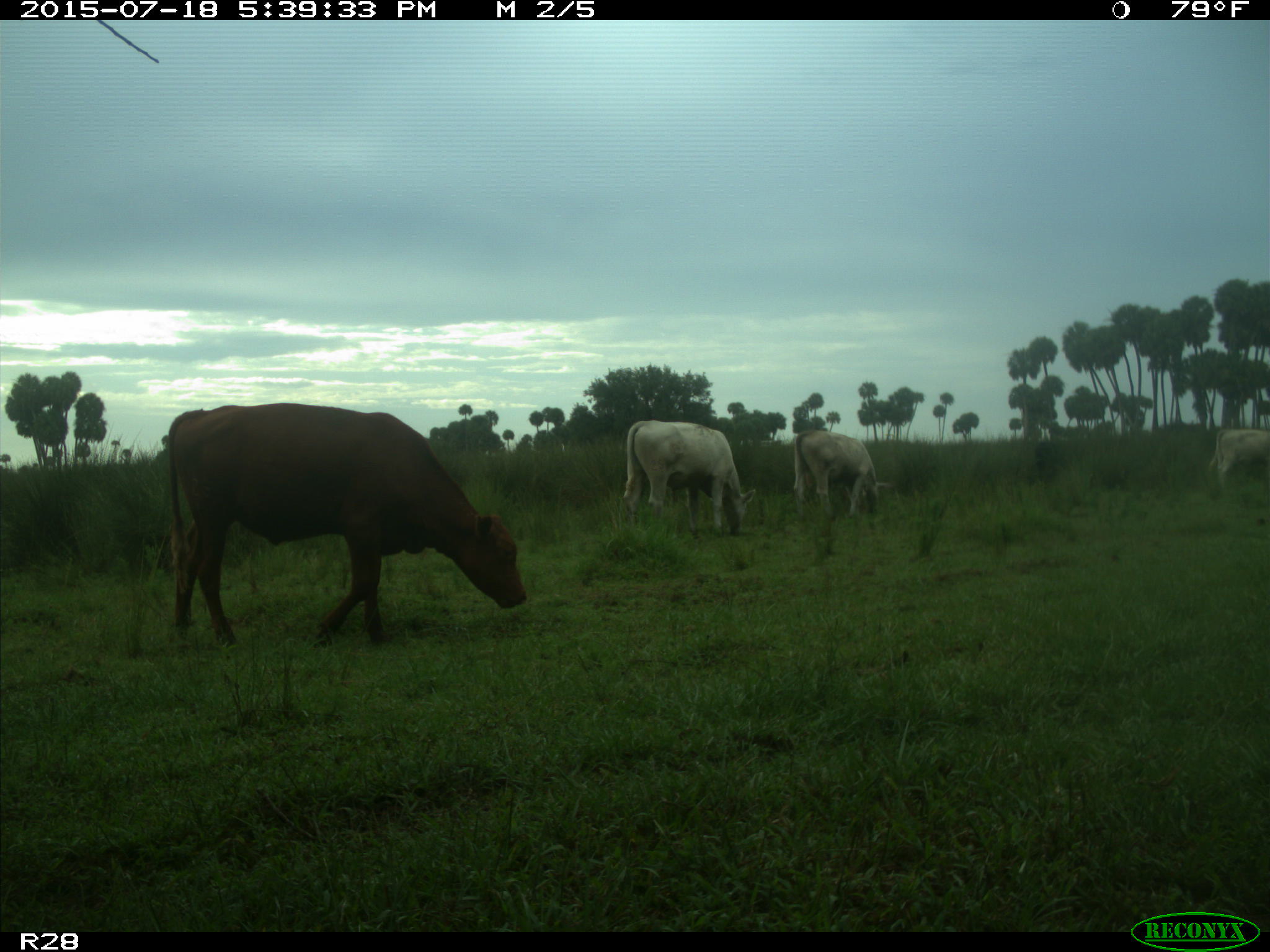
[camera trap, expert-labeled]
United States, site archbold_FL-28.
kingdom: Animalia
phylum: Chordata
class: Mammalia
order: Artiodactyla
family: Bovidae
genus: Bos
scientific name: Bos taurus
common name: domestic cow